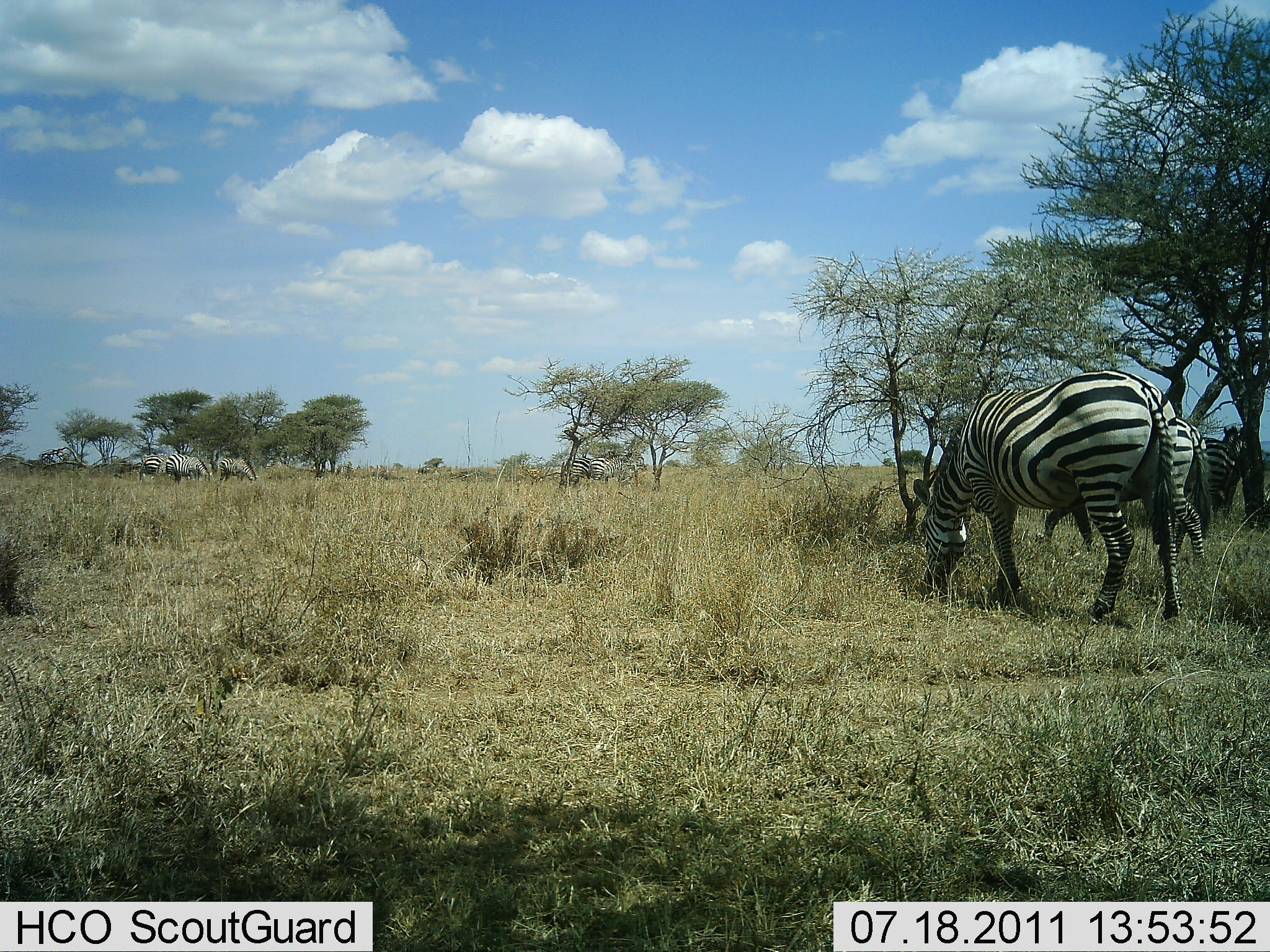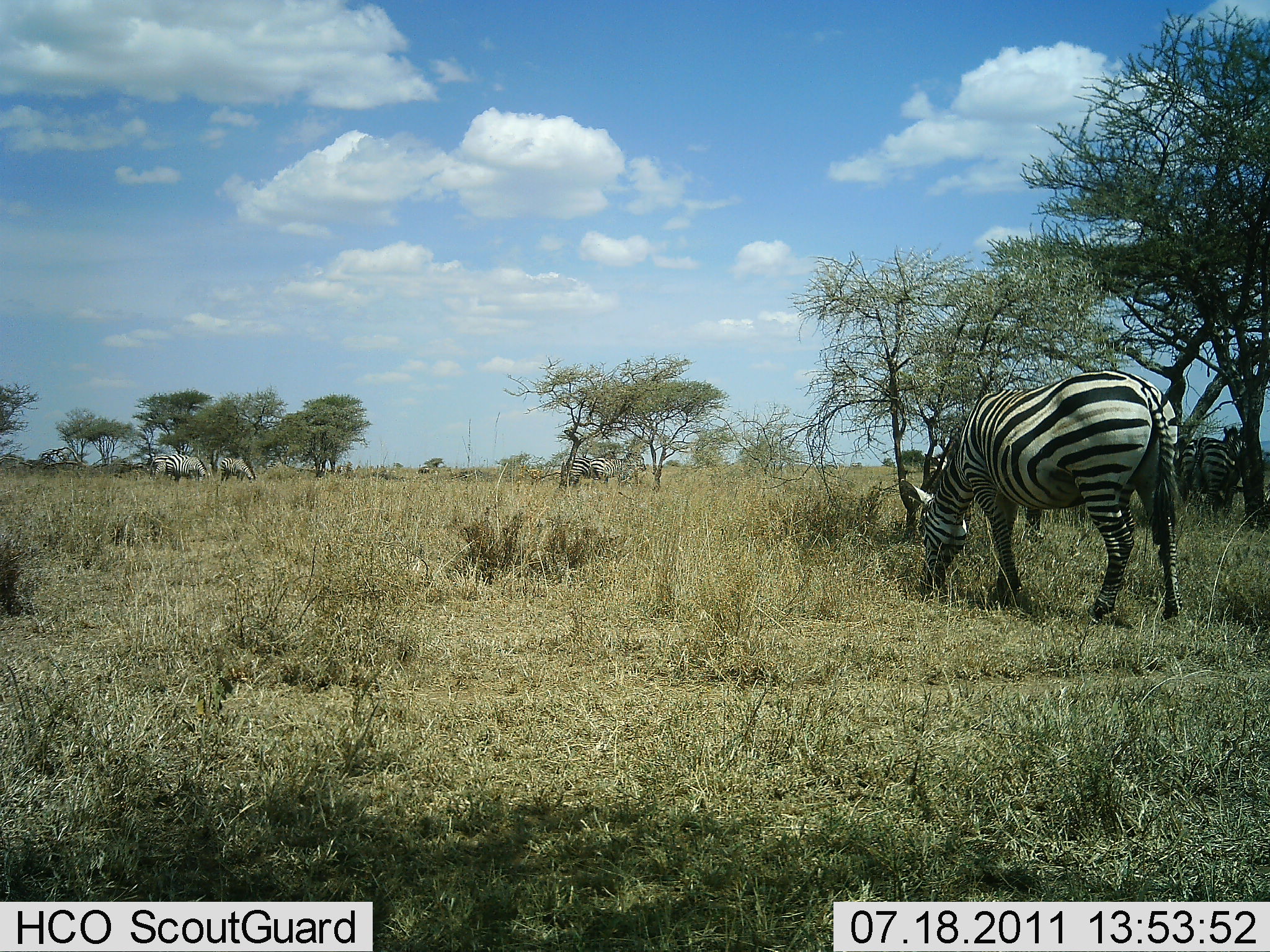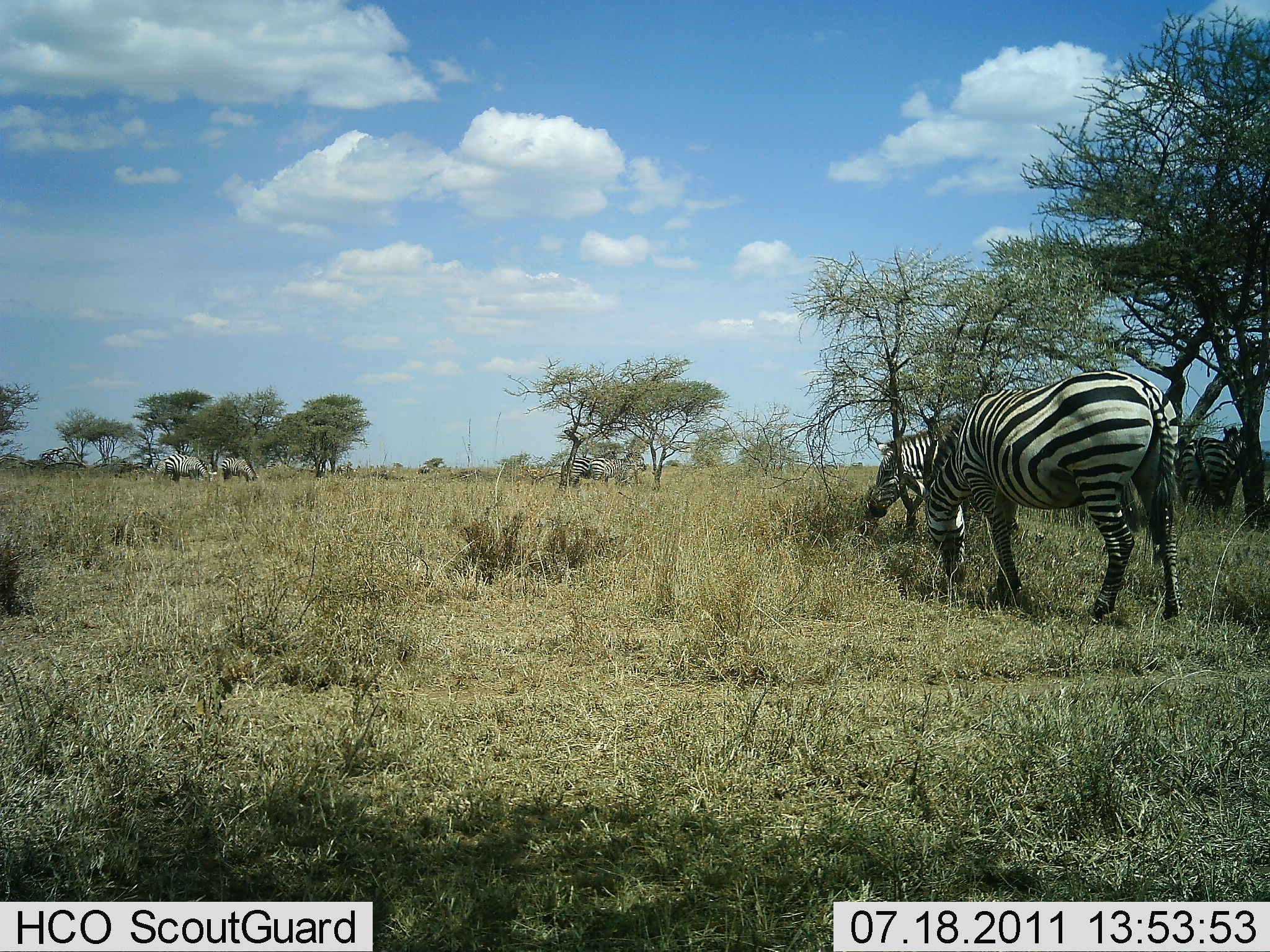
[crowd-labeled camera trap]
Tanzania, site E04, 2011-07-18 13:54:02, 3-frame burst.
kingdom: Animalia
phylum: Chordata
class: Mammalia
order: Perissodactyla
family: Equidae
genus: Equus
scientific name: Equus quagga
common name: plains zebra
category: zebra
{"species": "zebra (plains zebra) (Equus quagga)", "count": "7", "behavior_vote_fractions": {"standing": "33%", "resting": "0%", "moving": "33%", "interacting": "0%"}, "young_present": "0%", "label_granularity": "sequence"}